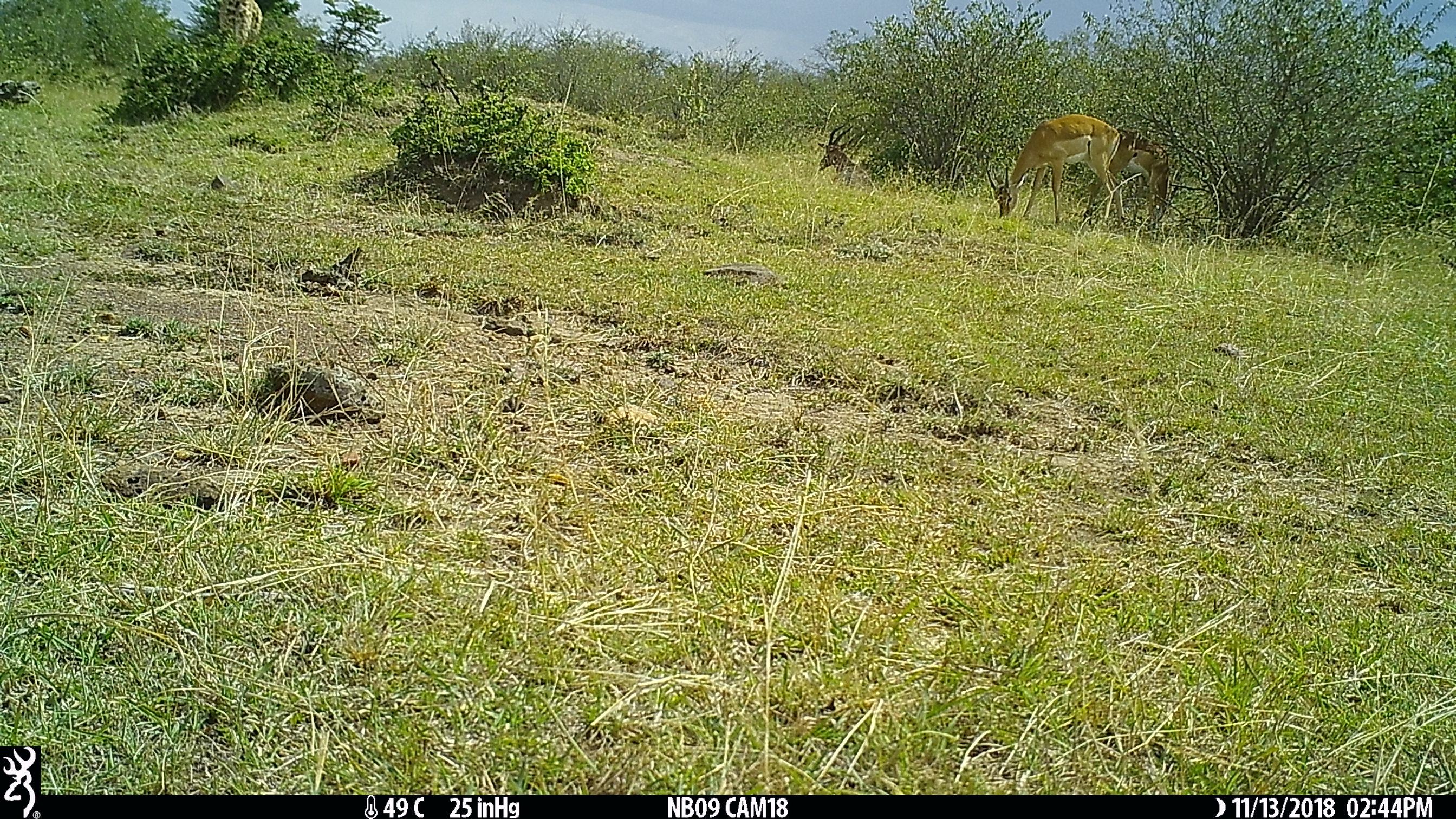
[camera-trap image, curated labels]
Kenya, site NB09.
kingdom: Animalia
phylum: Chordata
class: Mammalia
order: Artiodactyla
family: Bovidae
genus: Aepyceros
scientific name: Aepyceros melampus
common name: impala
Impala (Aepyceros melampus).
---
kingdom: Animalia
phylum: Chordata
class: Mammalia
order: Artiodactyla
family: Bovidae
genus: Damaliscus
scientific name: Damaliscus lunatus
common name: topi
Topi (Damaliscus lunatus).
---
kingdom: Animalia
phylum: Chordata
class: Mammalia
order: Artiodactyla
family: Giraffidae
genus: Giraffa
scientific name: Giraffa camelopardalis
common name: northern giraffe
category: giraffe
Giraffe (northern giraffe) (Giraffa camelopardalis).